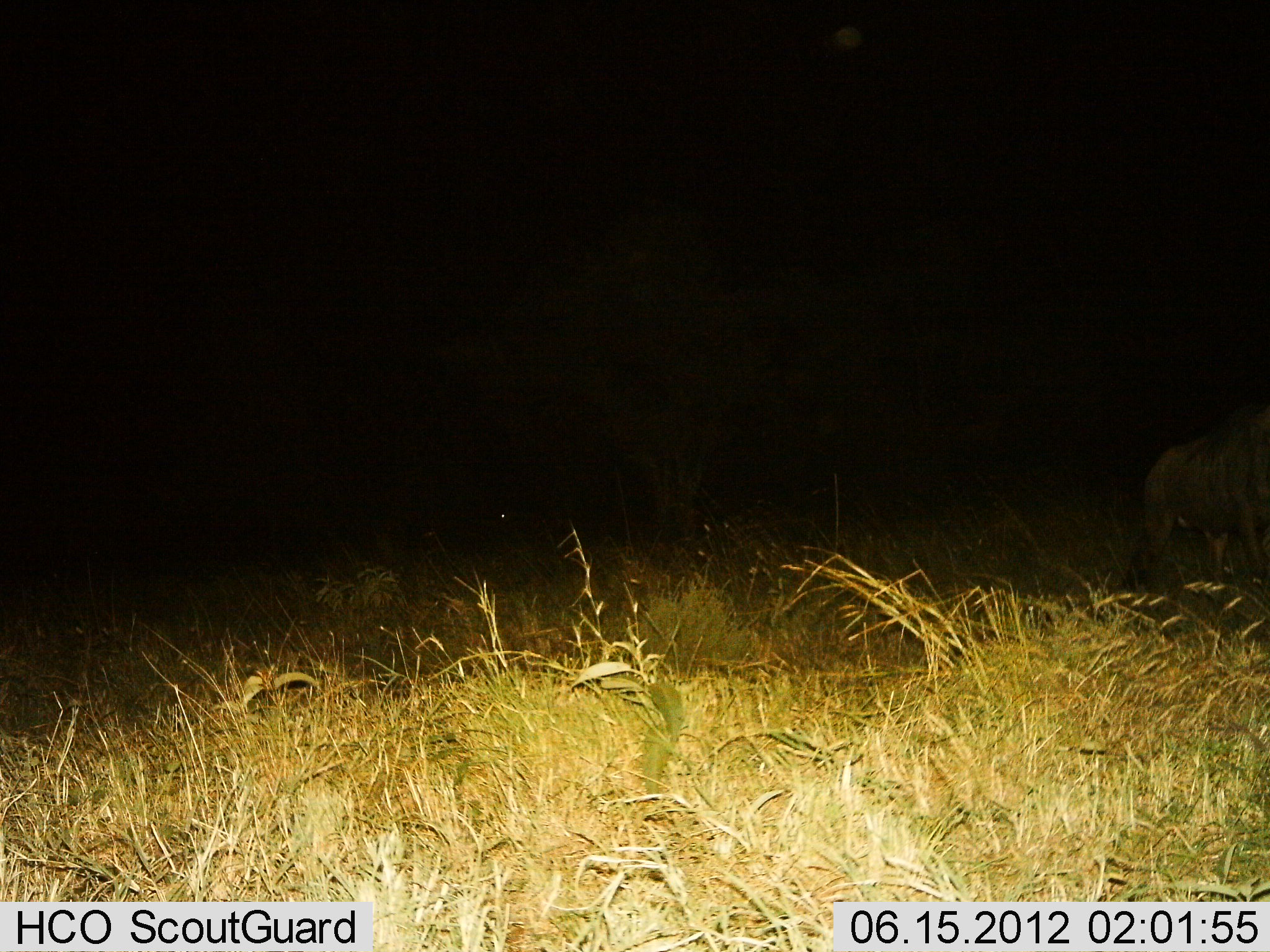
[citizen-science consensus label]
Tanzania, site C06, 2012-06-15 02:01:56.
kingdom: Animalia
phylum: Chordata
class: Mammalia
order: Artiodactyla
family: Bovidae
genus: Connochaetes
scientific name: Connochaetes taurinus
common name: blue wildebeest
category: wildebeest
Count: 1.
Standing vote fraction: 38%.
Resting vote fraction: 0%.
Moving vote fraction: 62%.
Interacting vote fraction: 0%.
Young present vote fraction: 0%.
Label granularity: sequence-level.